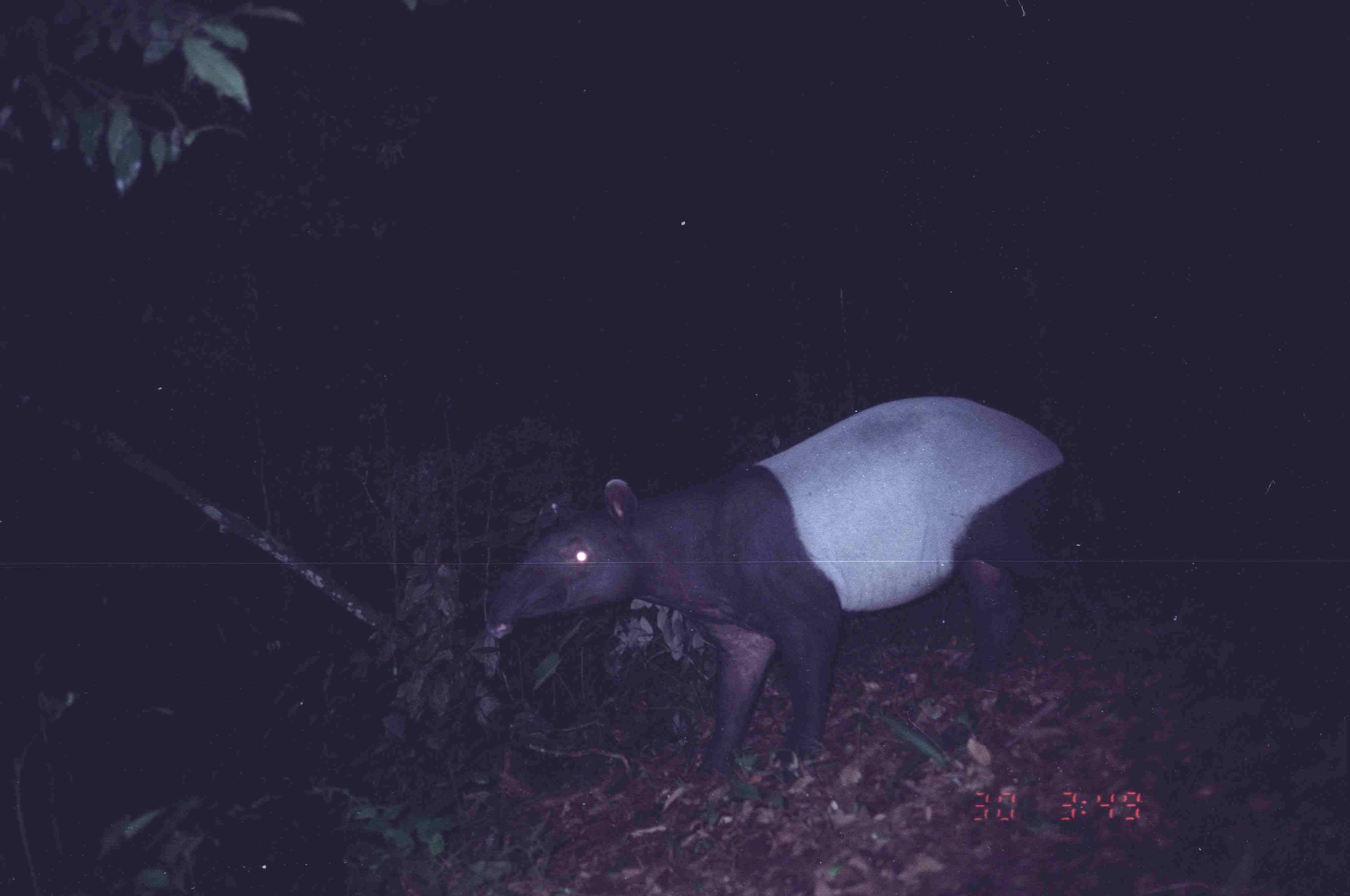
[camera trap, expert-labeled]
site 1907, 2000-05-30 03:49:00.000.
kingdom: Animalia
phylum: Chordata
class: Mammalia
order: Perissodactyla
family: Tapiridae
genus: Tapirus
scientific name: Tapirus indicus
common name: malayan tapir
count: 1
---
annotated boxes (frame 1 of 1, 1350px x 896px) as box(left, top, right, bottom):
tapirus indicus: box(479, 392, 1119, 786)